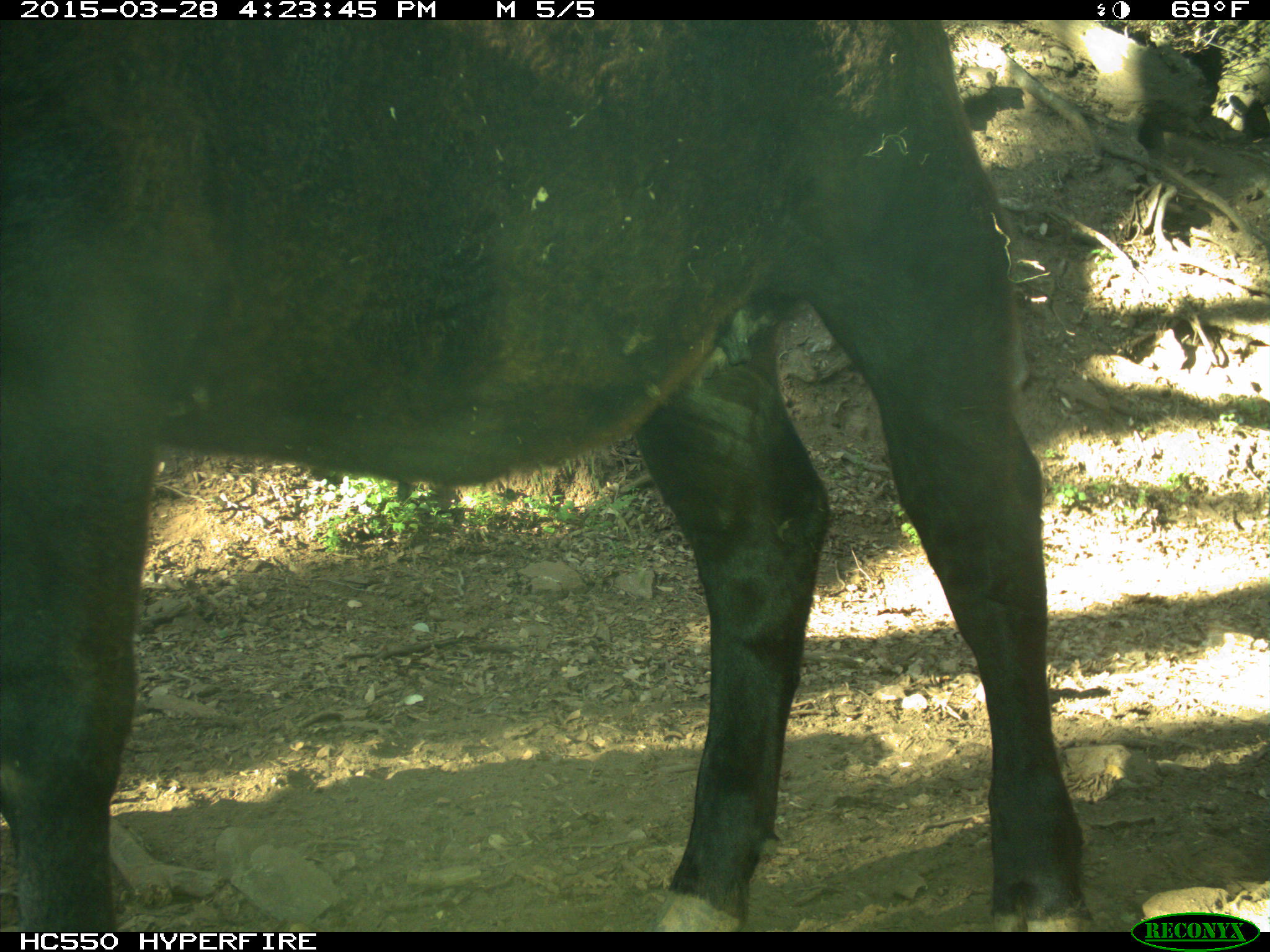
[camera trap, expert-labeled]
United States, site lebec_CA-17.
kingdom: Animalia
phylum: Chordata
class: Mammalia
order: Artiodactyla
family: Bovidae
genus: Bos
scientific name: Bos taurus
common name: domestic cow